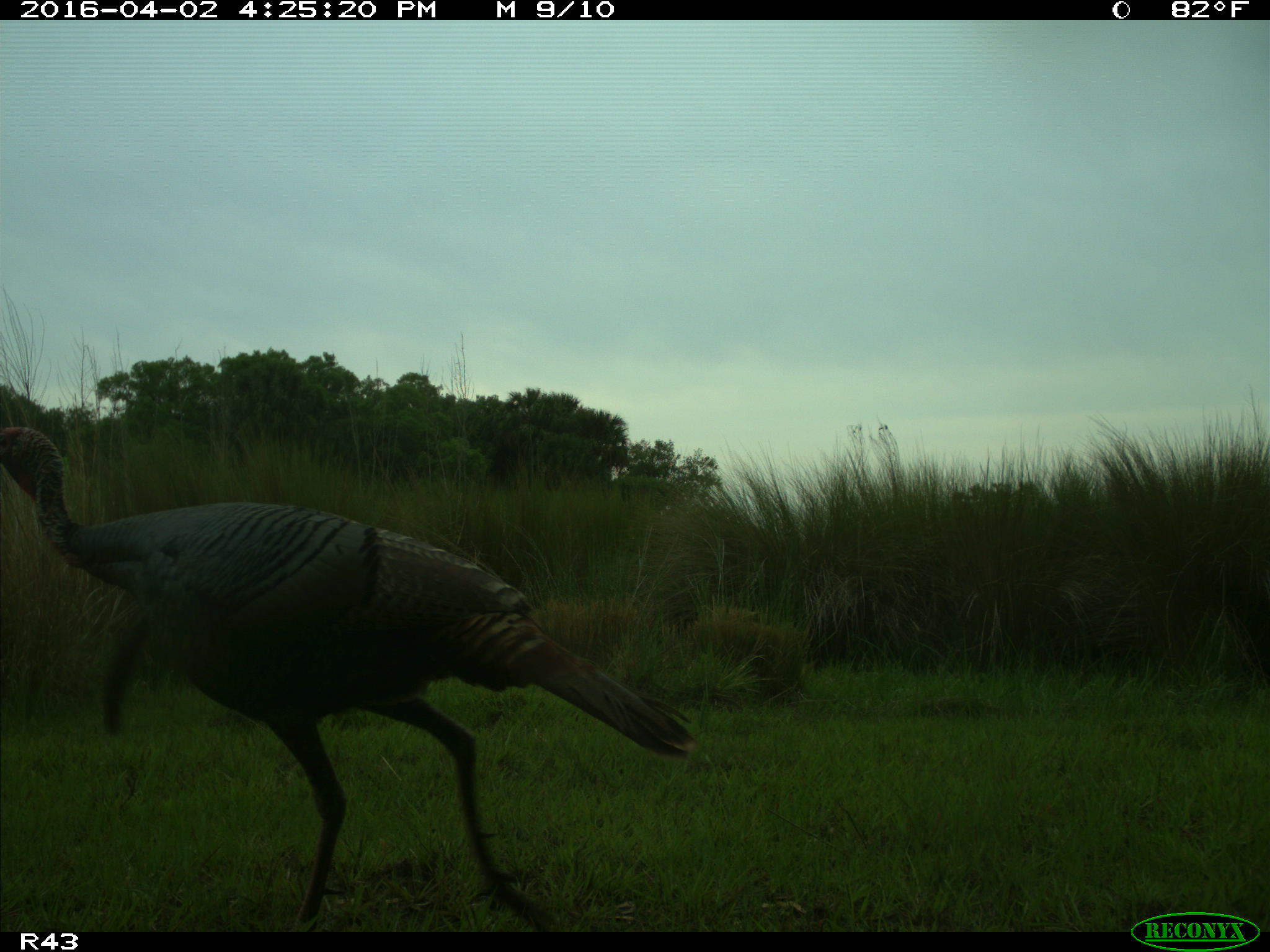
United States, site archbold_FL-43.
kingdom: Animalia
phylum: Chordata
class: Aves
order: Galliformes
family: Phasianidae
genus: Meleagris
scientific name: Meleagris gallopavo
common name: wild turkey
Meleagris gallopavo (wild turkey).